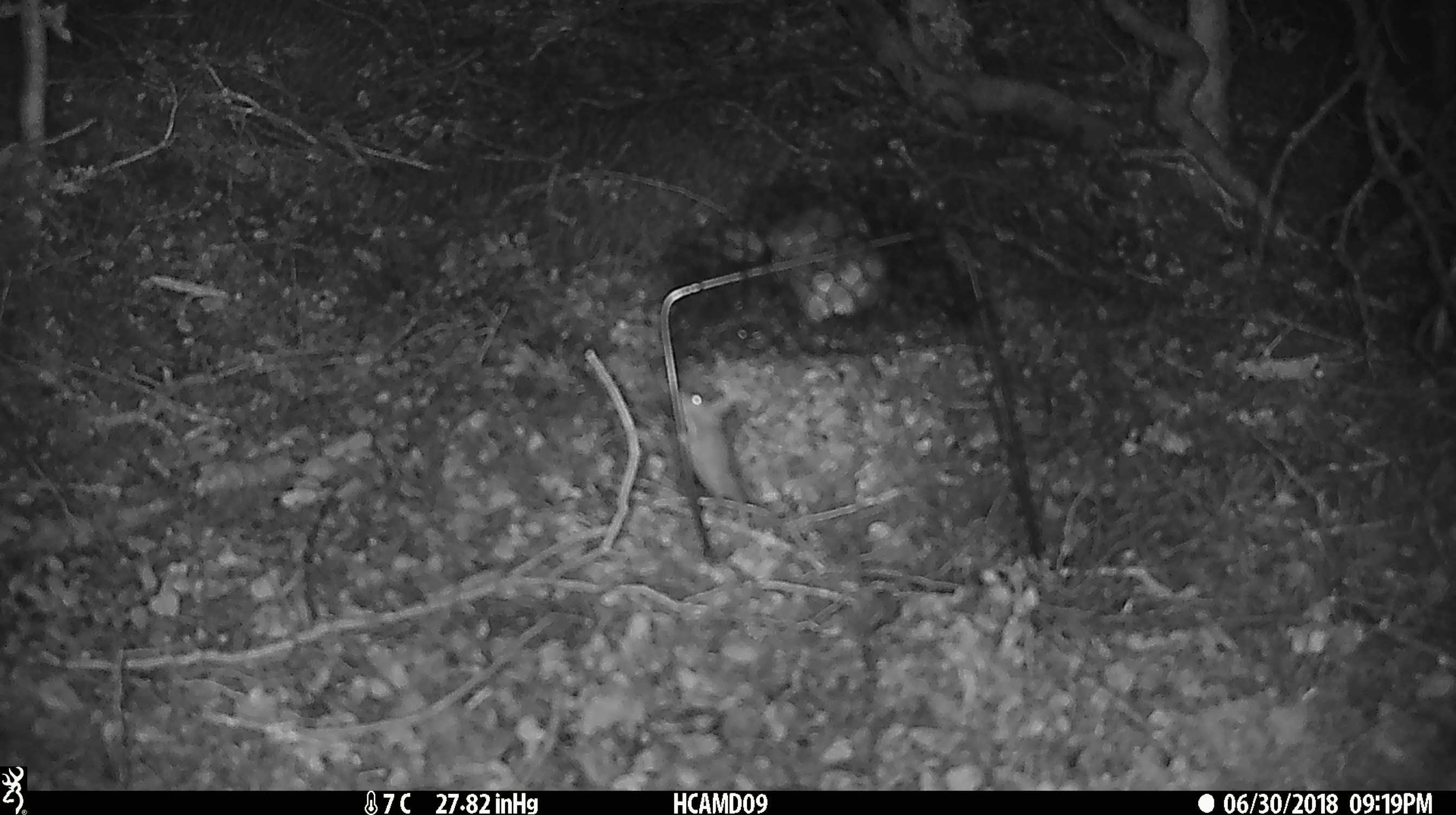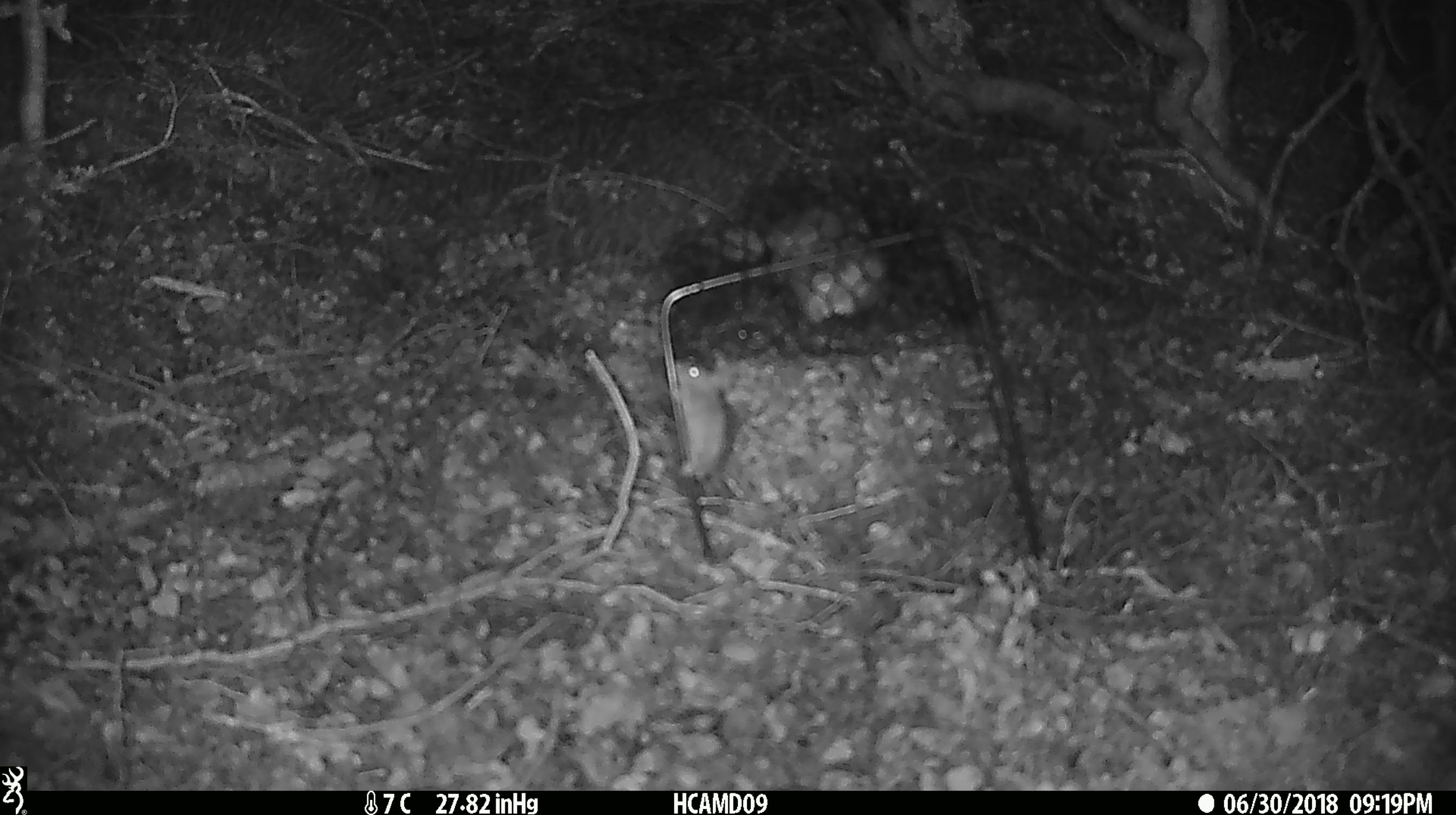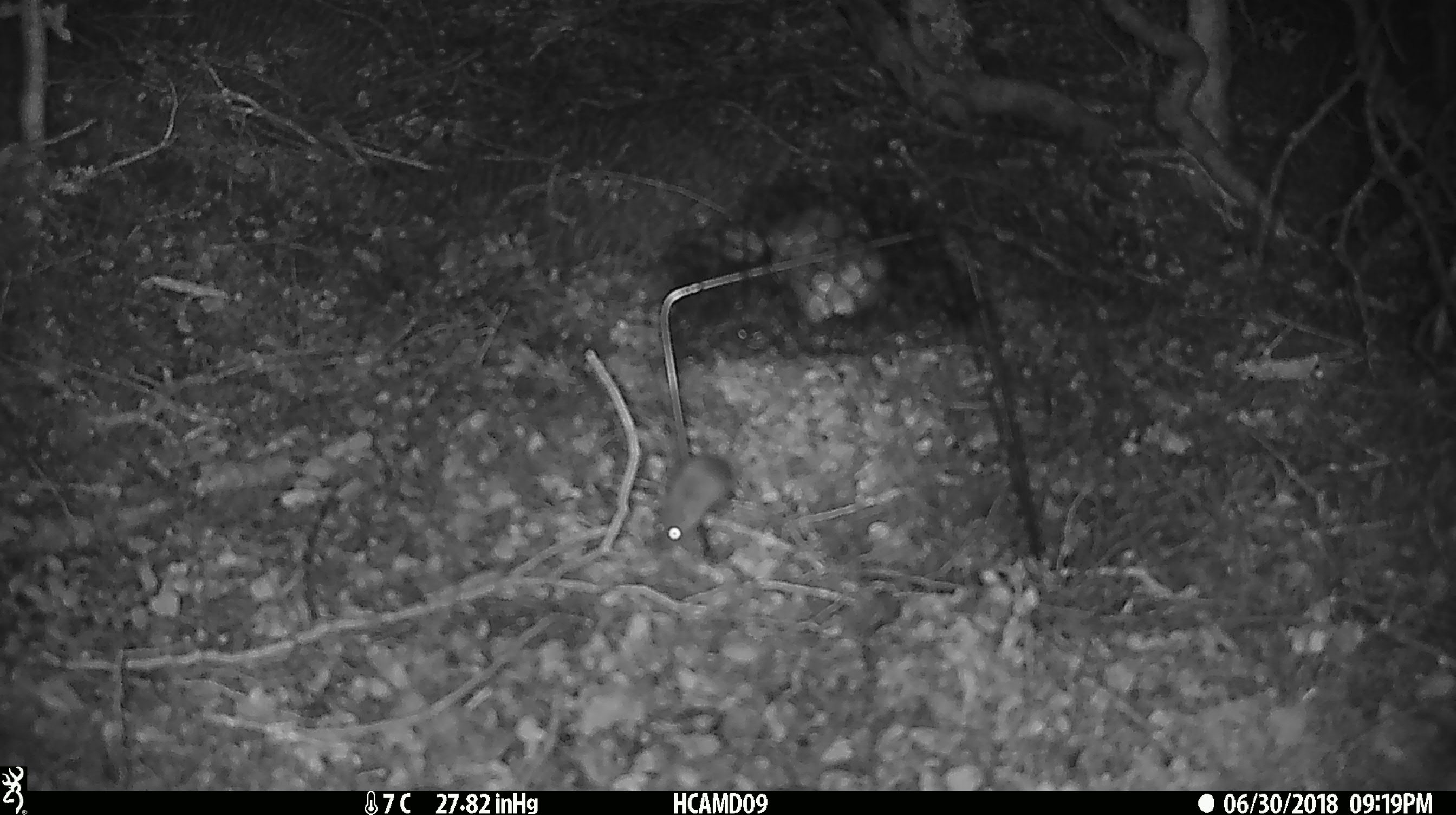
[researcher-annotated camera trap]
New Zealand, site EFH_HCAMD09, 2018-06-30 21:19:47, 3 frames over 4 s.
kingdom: Animalia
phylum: Chordata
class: Mammalia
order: Rodentia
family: Muridae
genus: Mus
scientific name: Mus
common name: mouse